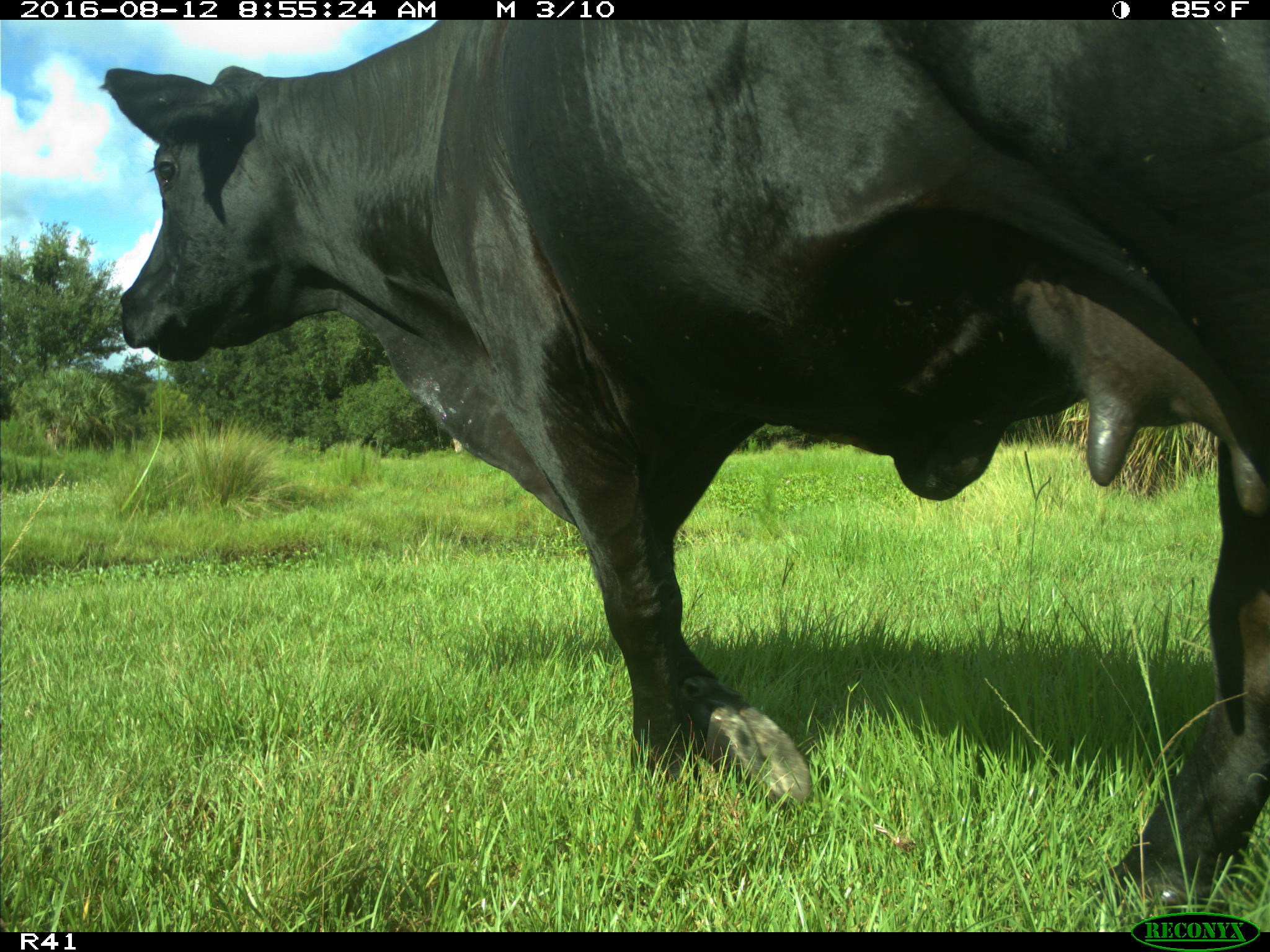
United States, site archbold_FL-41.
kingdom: Animalia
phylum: Chordata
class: Mammalia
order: Artiodactyla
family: Bovidae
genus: Bos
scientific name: Bos taurus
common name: domestic cow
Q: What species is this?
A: Bos taurus (domestic cow).